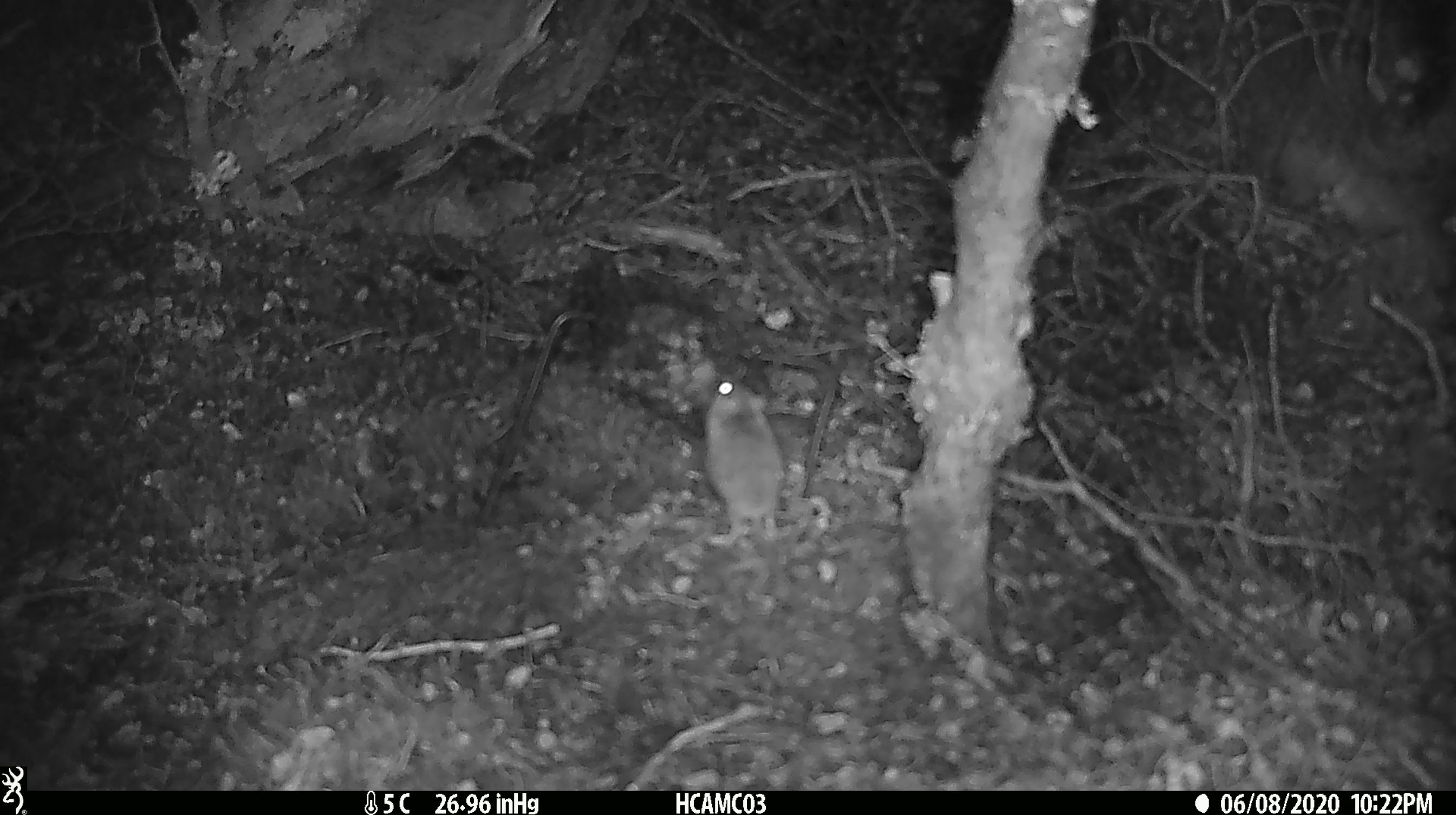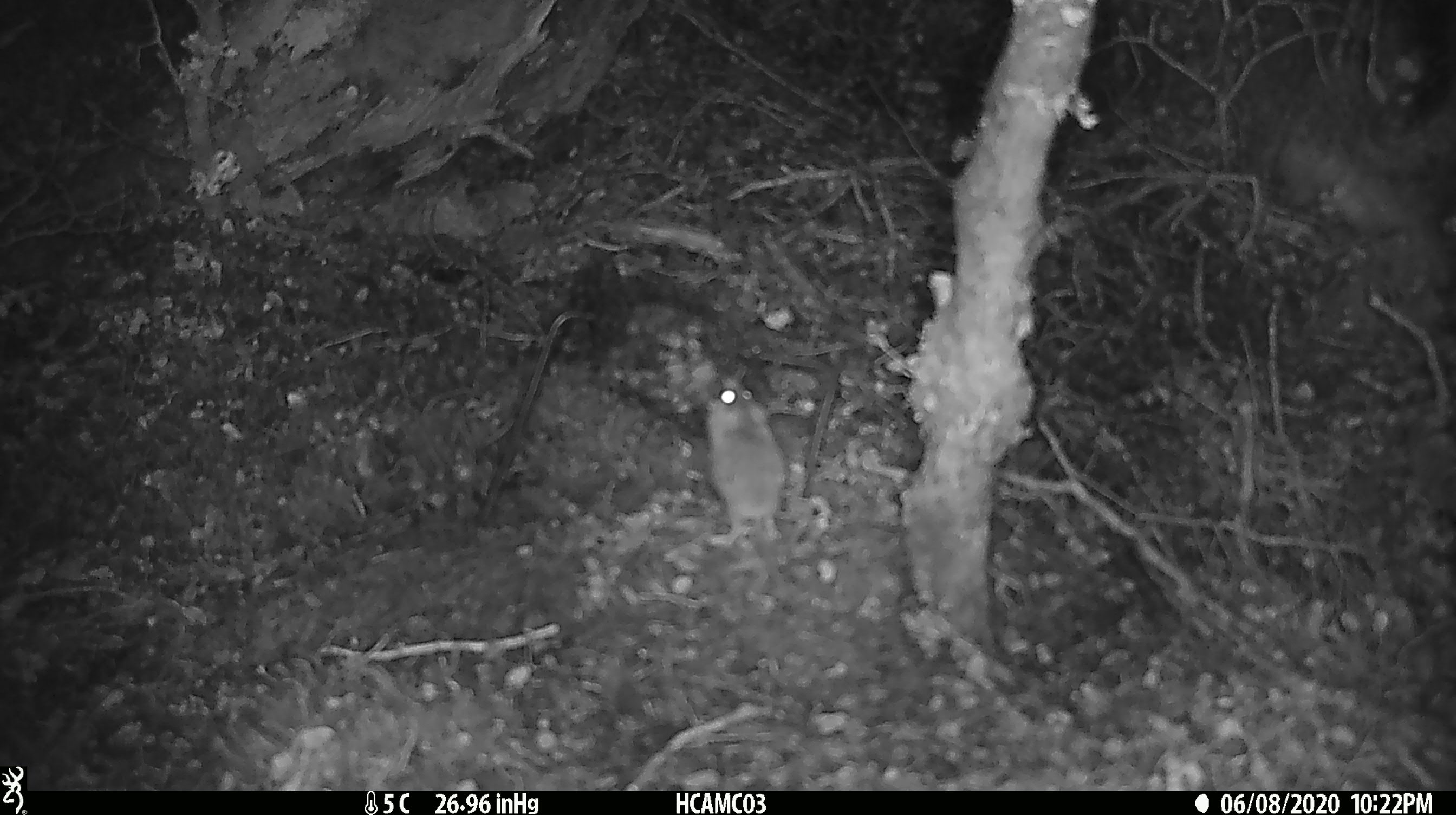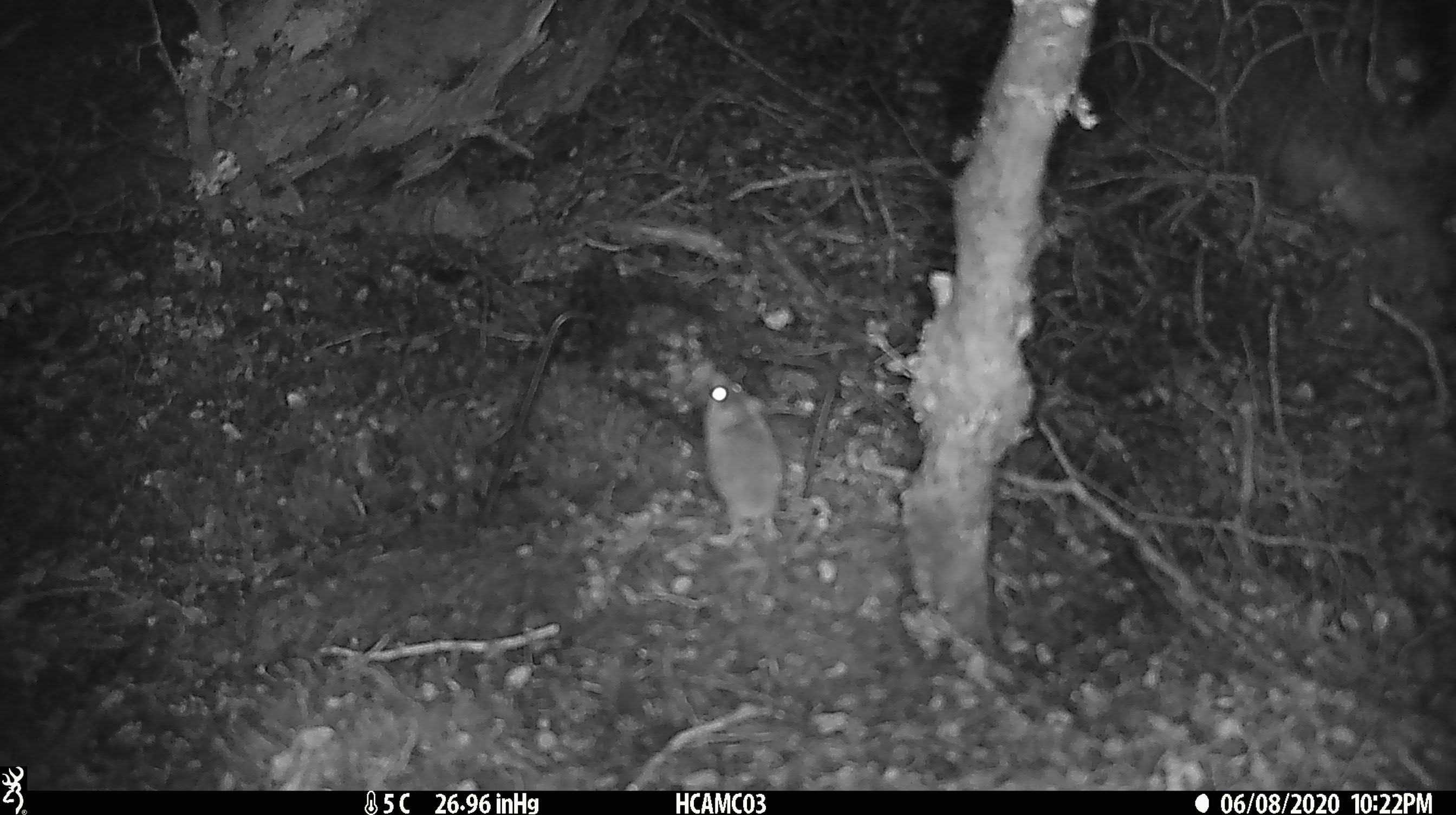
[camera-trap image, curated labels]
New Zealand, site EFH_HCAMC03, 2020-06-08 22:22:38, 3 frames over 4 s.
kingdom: Animalia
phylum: Chordata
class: Mammalia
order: Rodentia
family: Muridae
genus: Mus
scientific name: Mus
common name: mouse